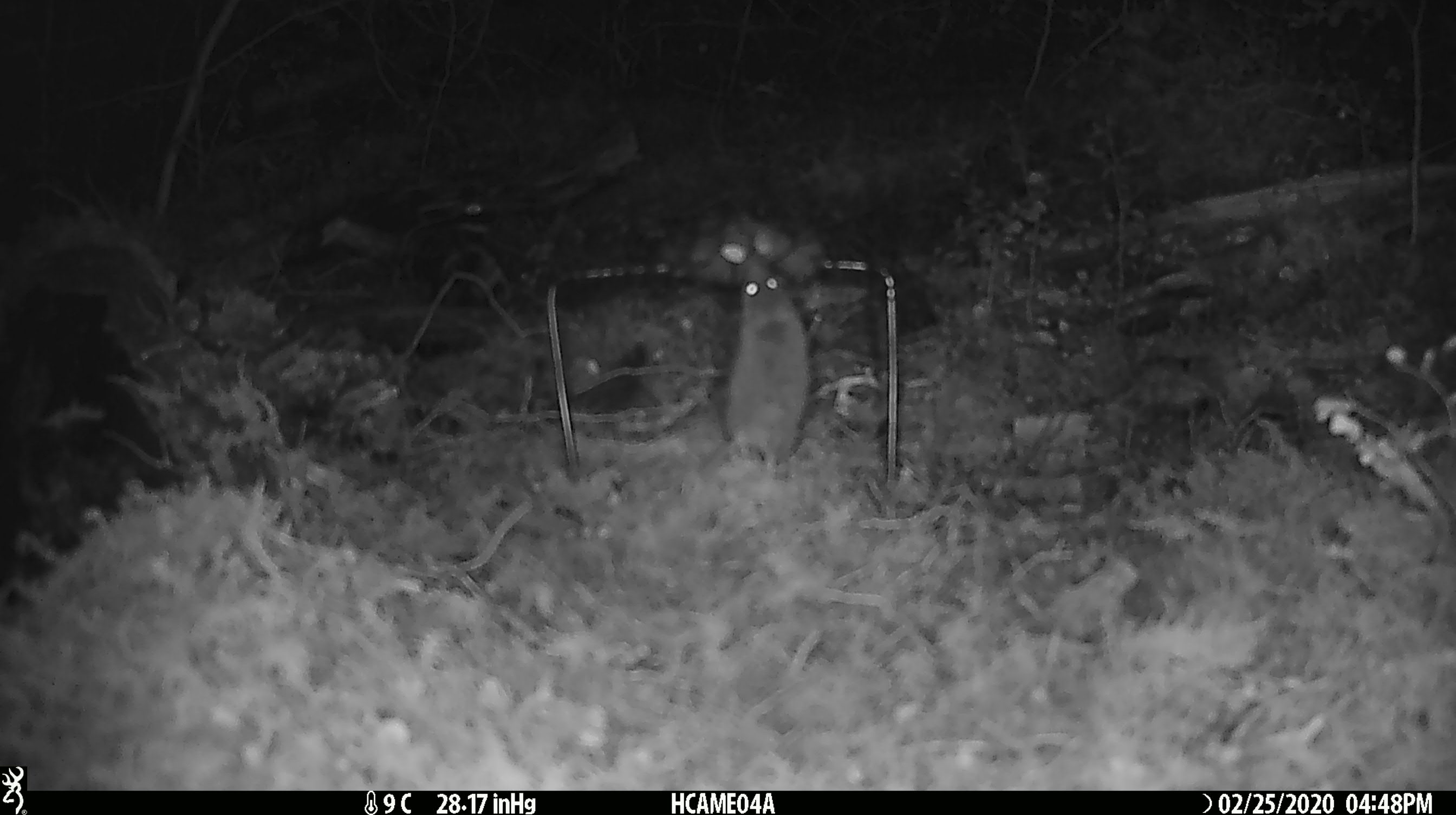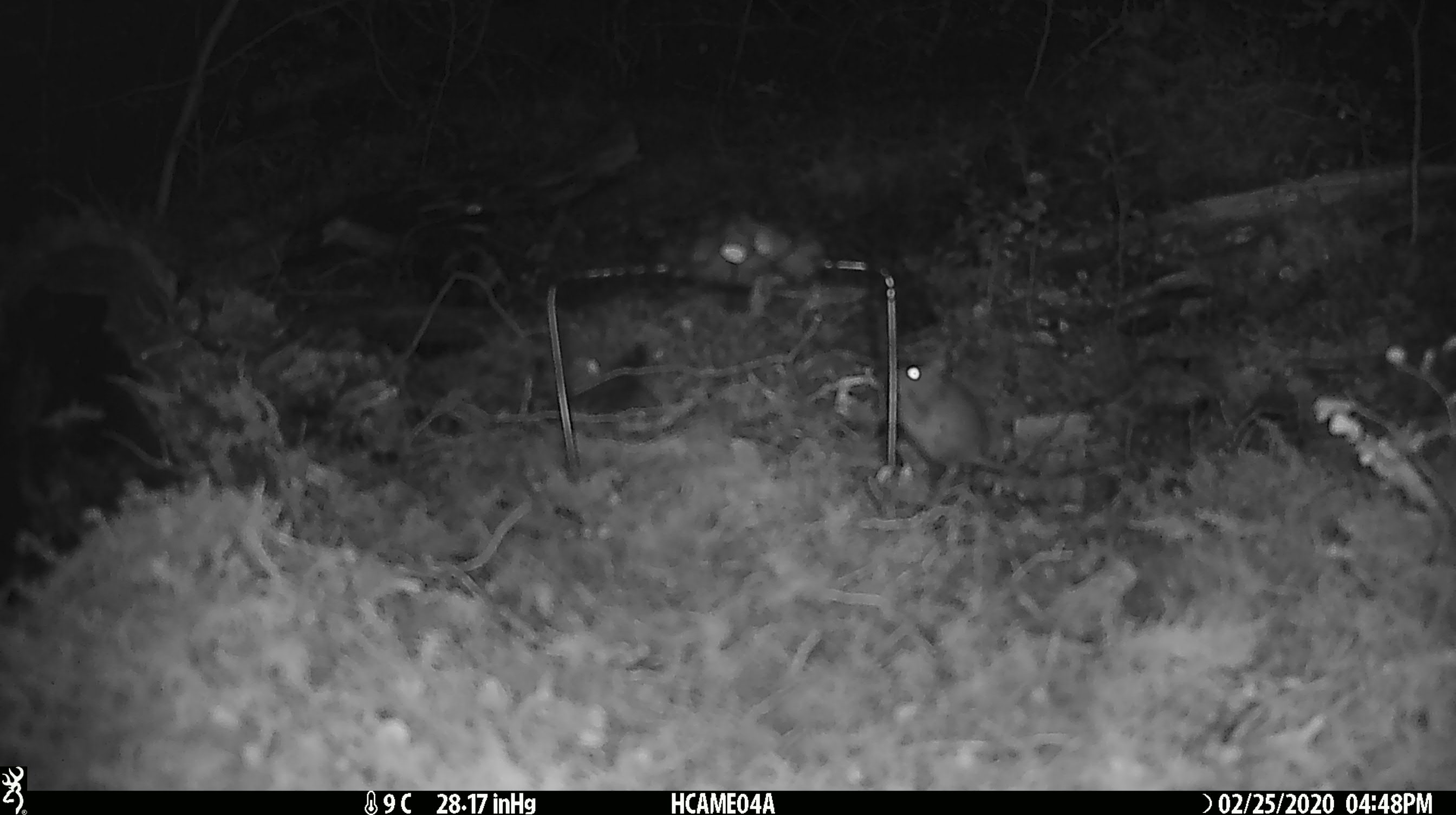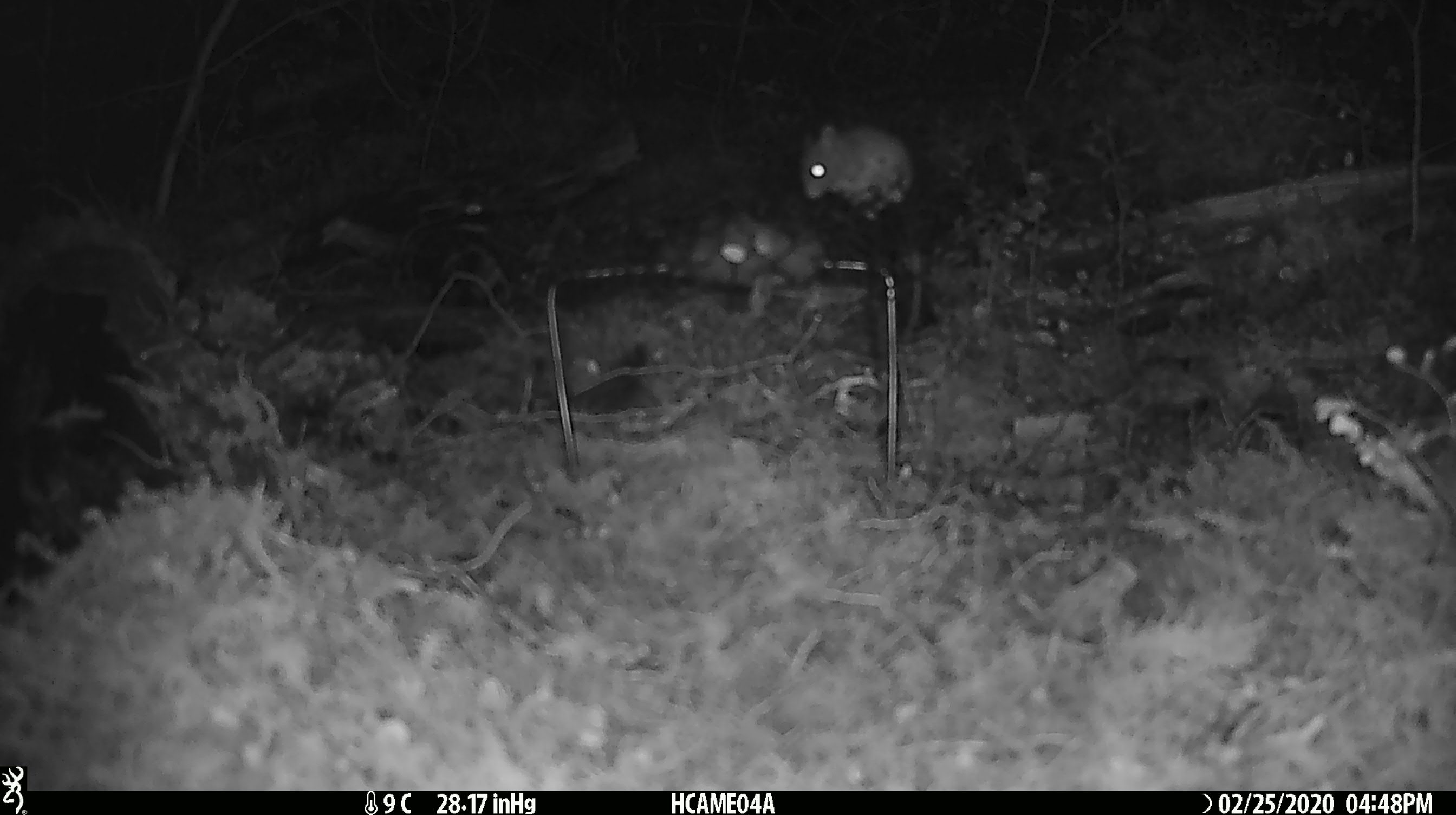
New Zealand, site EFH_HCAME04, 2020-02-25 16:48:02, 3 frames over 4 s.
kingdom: Animalia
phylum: Chordata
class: Mammalia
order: Rodentia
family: Muridae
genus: Mus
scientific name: Mus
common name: mouse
Mouse (Mus).